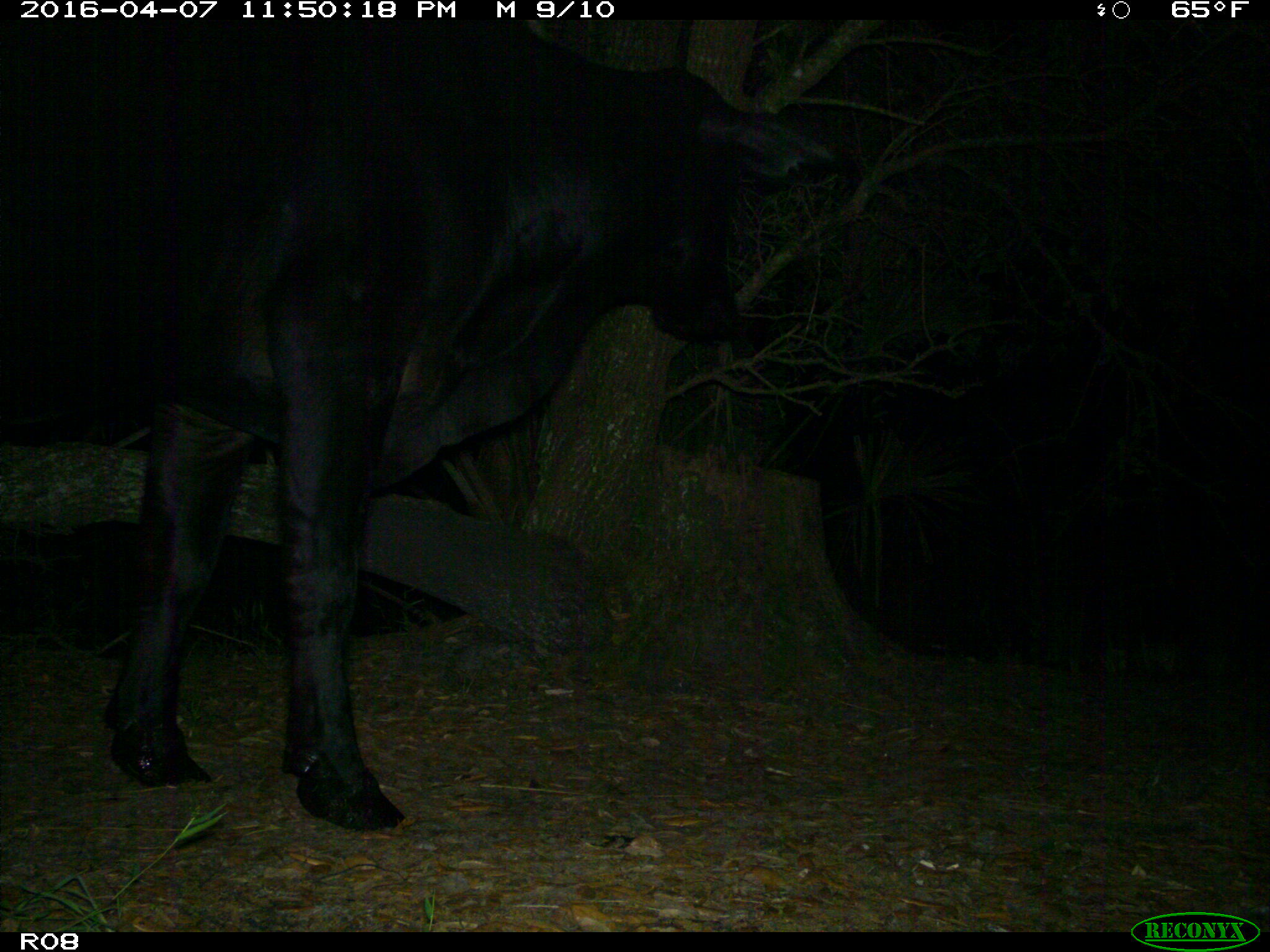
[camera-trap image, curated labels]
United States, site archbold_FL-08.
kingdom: Animalia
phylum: Chordata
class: Mammalia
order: Artiodactyla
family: Bovidae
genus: Bos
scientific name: Bos taurus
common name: domestic cow